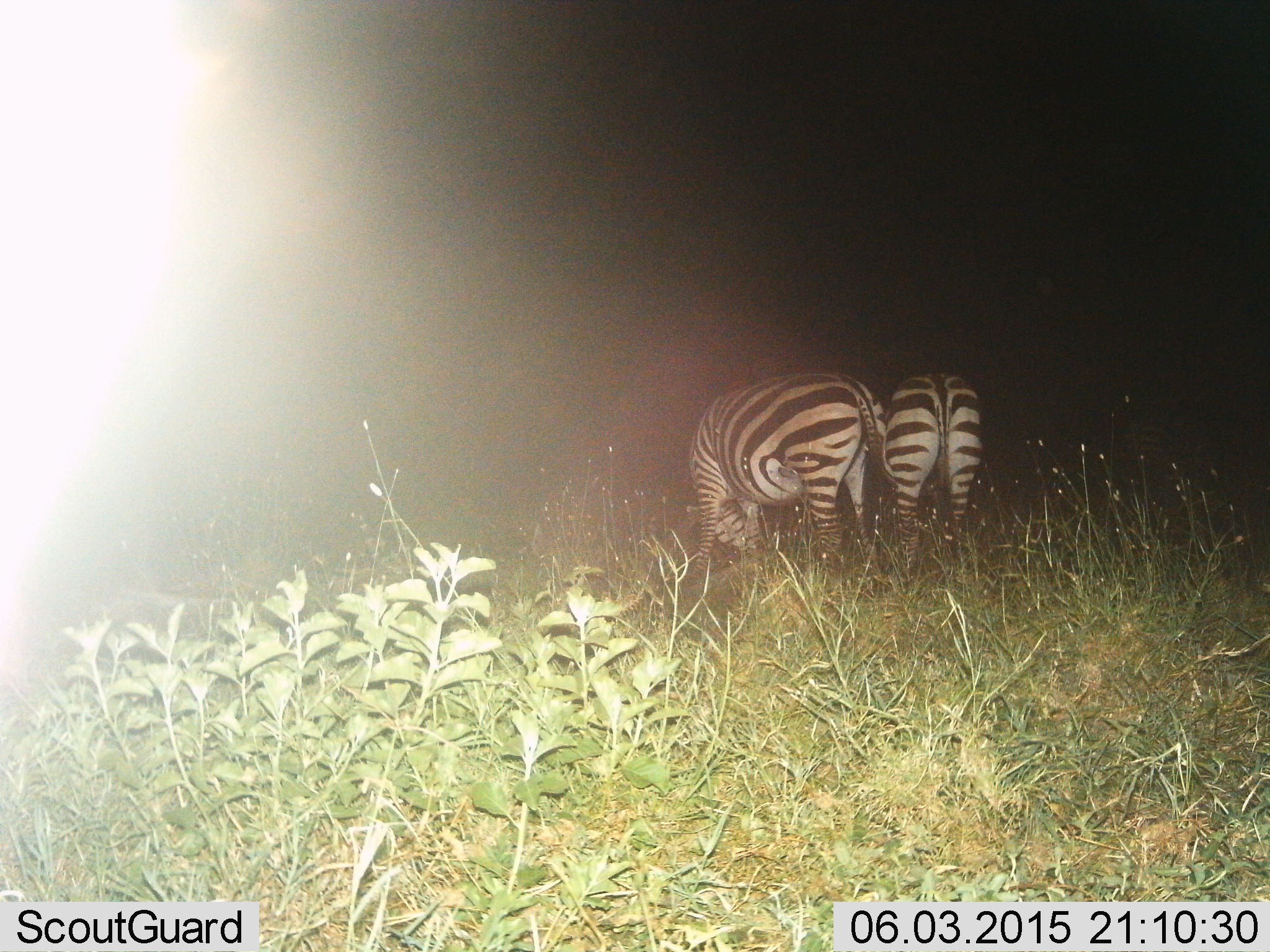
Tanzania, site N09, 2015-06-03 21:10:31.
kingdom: Animalia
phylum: Chordata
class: Mammalia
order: Perissodactyla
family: Equidae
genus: Equus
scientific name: Equus quagga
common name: plains zebra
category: zebra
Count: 2.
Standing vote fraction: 0%.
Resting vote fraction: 0%.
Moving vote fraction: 0%.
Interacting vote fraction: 0%.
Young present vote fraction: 0%.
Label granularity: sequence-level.